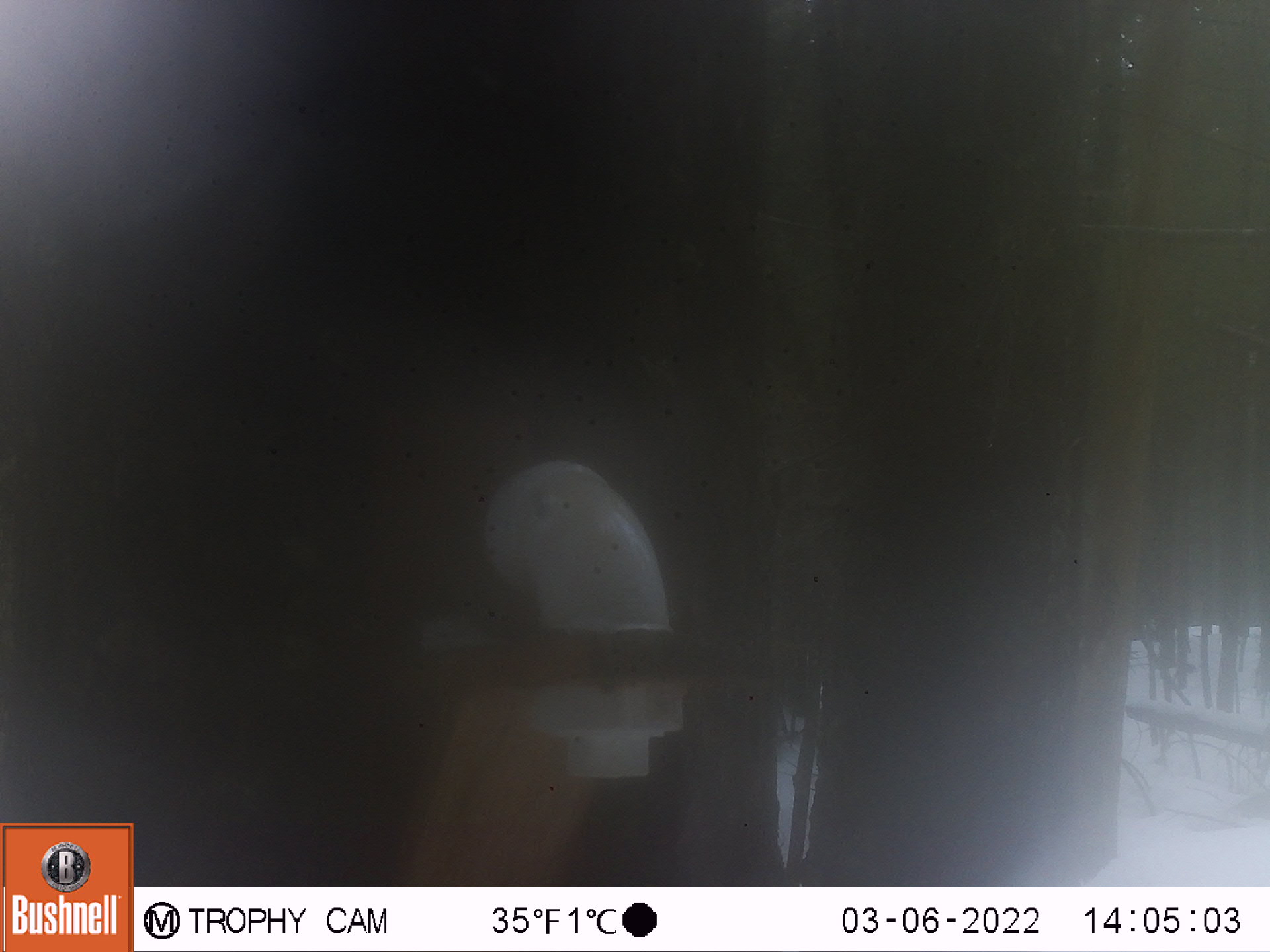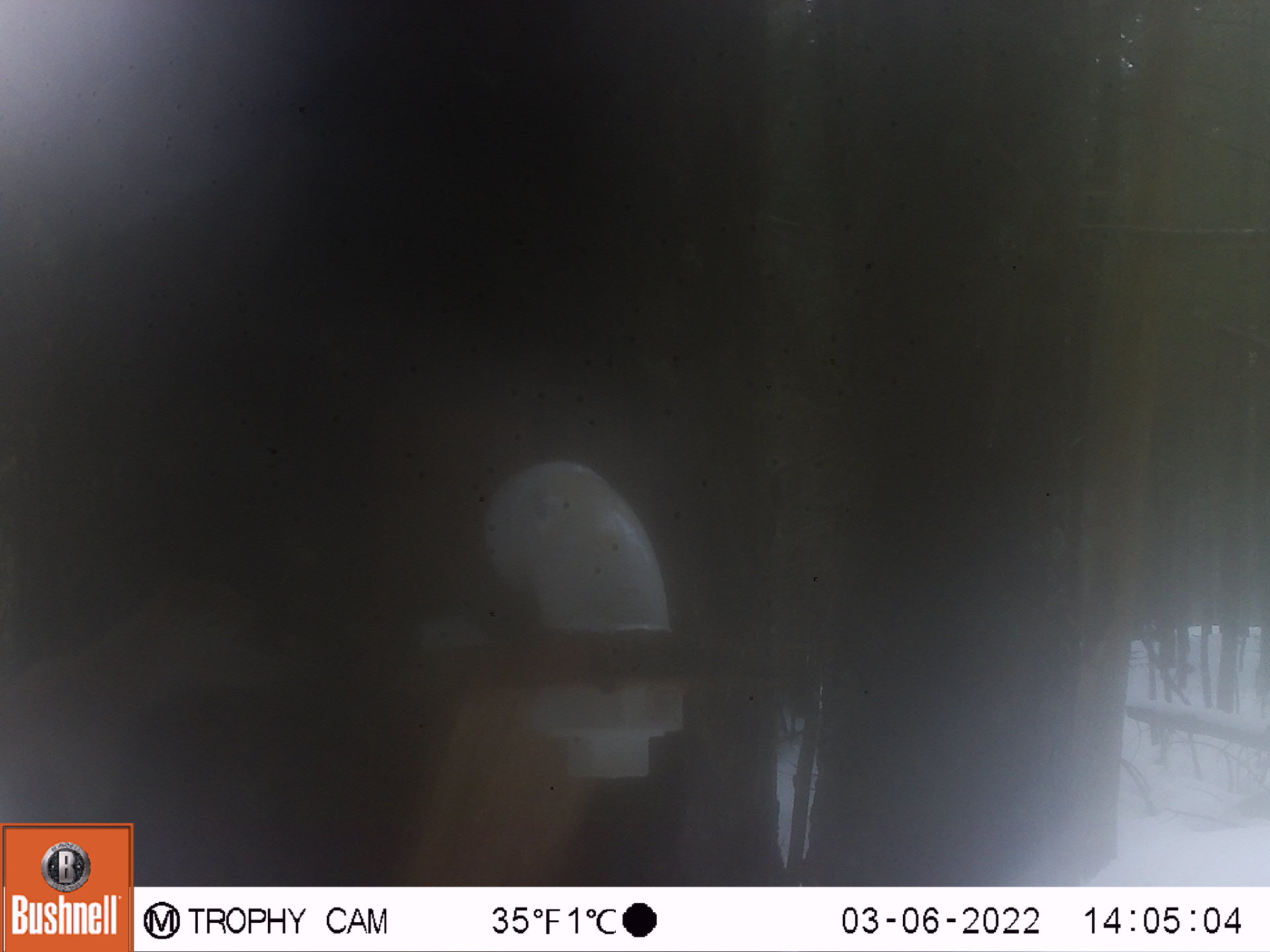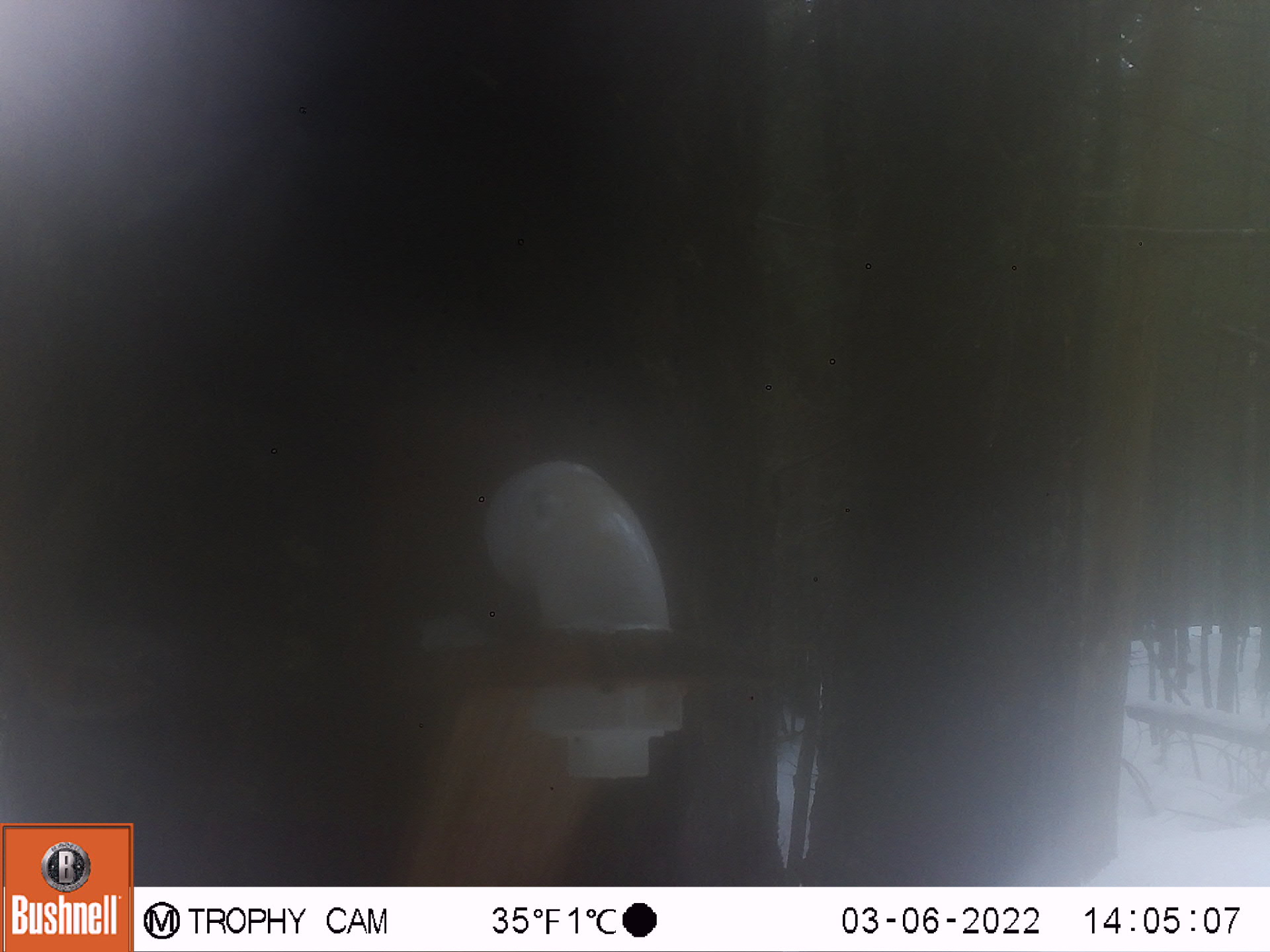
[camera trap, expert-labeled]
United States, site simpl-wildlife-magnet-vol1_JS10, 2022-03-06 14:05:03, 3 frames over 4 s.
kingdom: Animalia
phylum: Chordata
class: Mammalia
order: Rodentia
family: Sciuridae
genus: Tamiasciurus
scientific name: Tamiasciurus hudsonicus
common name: red squirrel